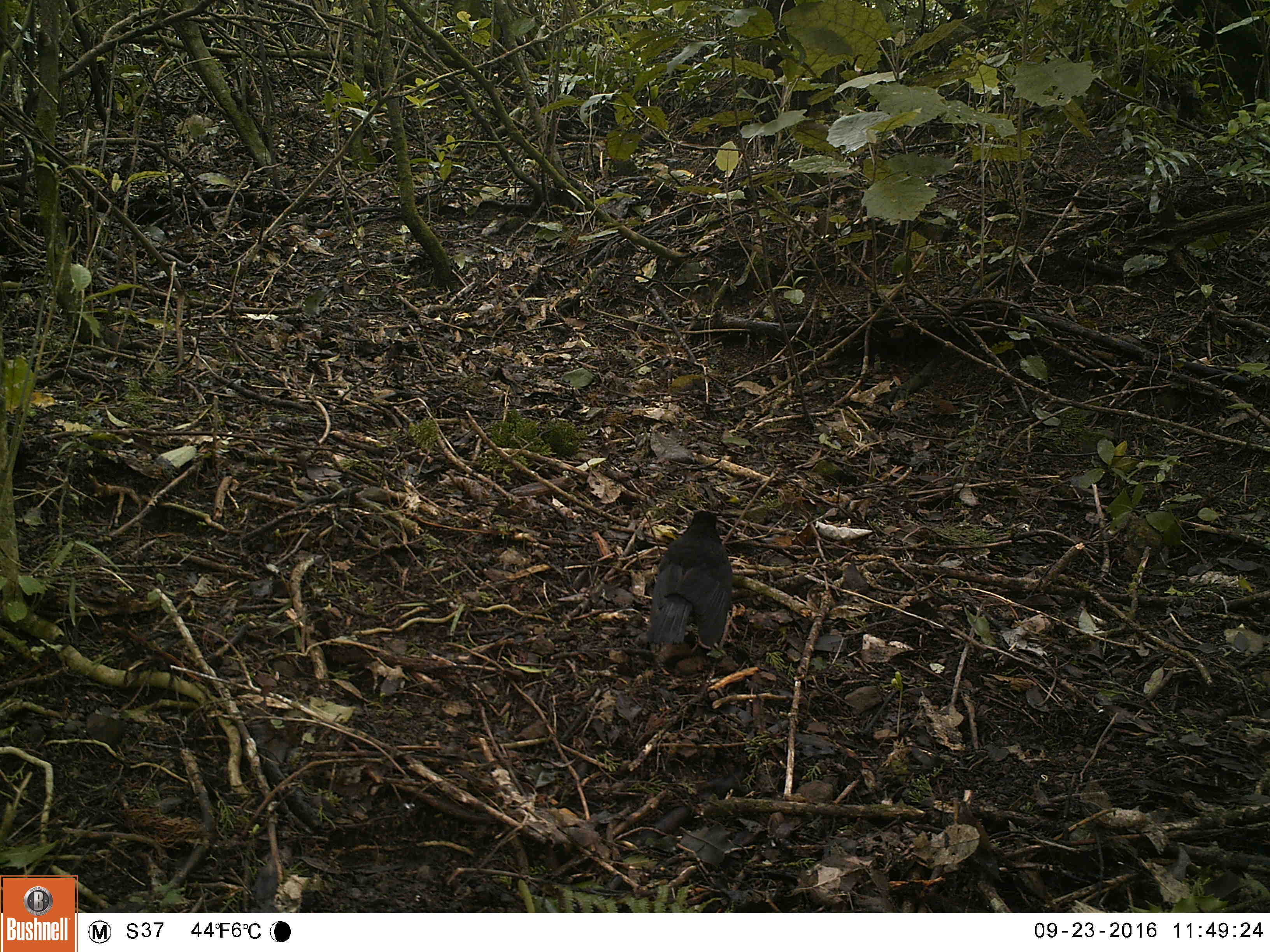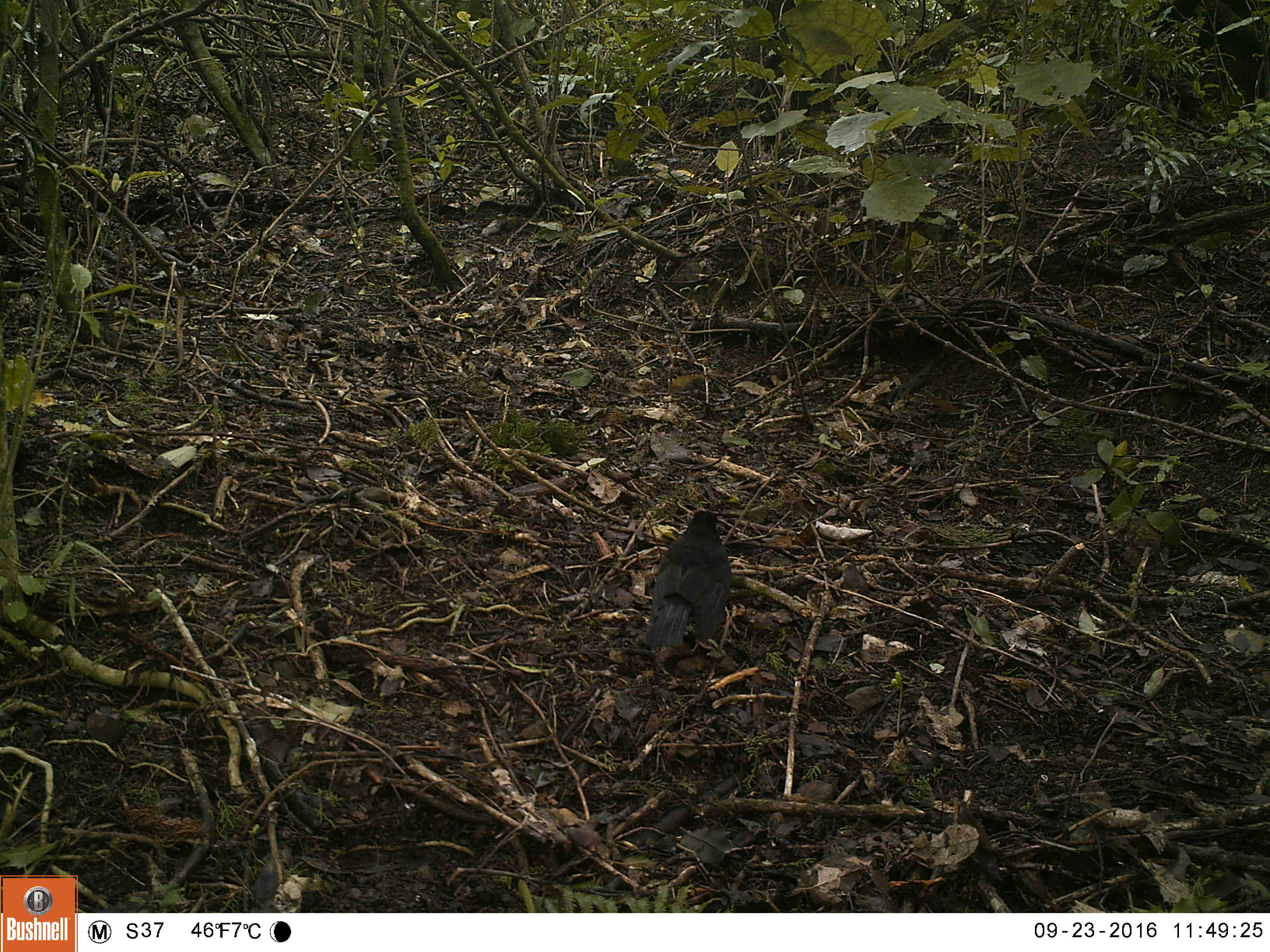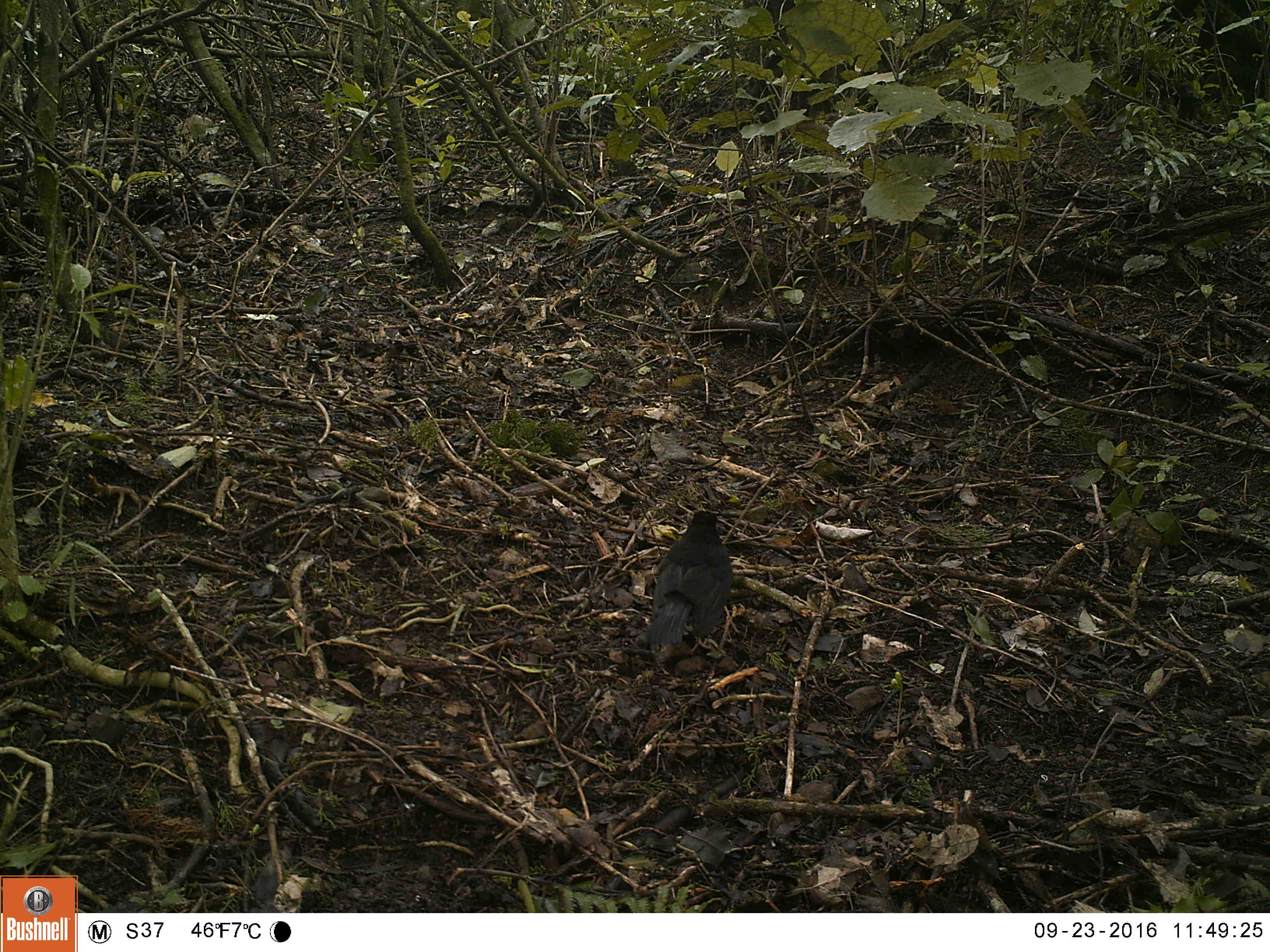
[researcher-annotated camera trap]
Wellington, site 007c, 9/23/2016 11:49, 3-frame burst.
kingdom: Animalia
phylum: Chordata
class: Aves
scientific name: Aves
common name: bird